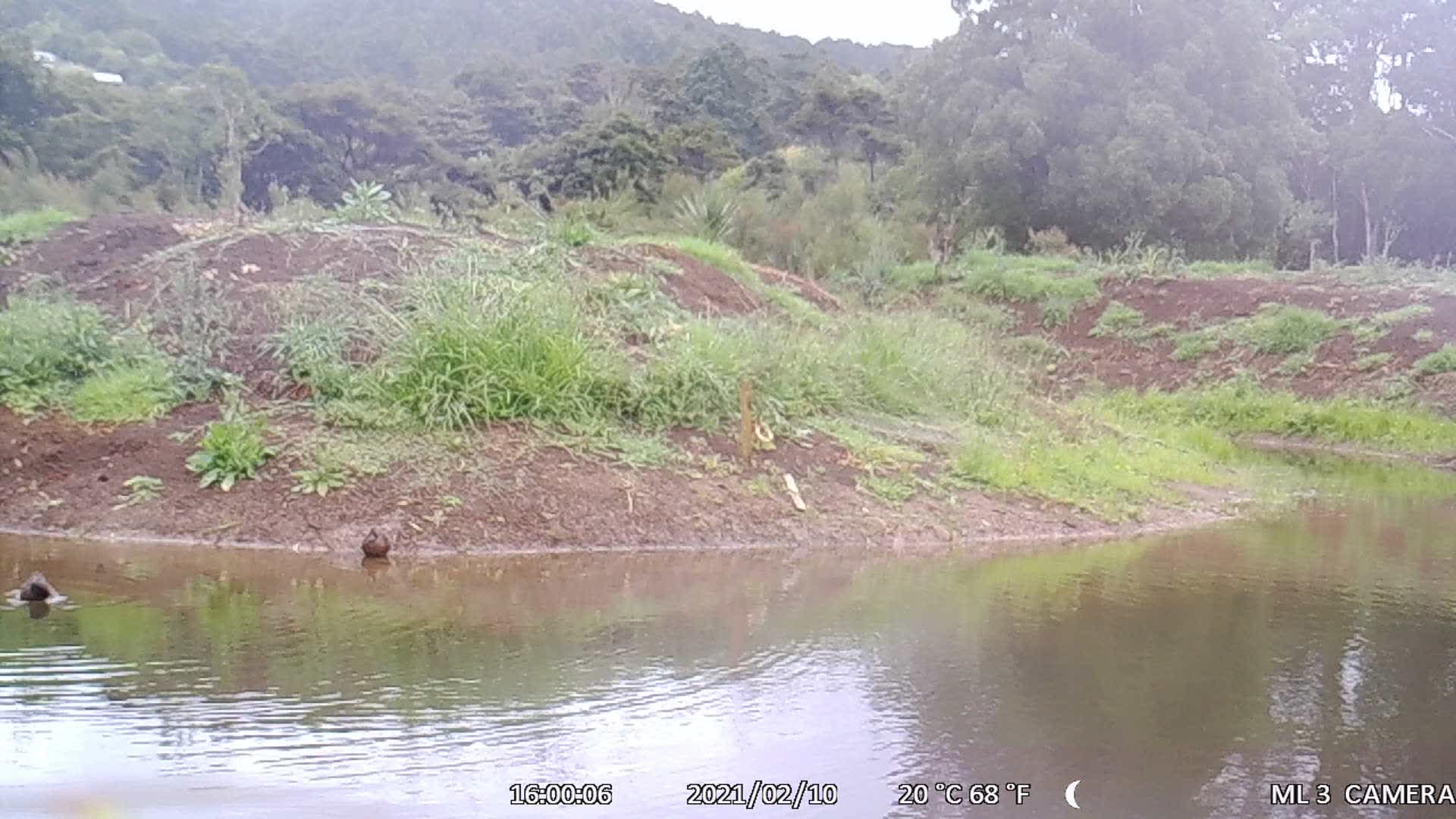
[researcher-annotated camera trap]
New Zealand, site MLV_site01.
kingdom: Animalia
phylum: Chordata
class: Aves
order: Anseriformes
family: Anatidae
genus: Anas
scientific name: Anas chlorotis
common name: brown teal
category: pateke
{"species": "pateke (brown teal) (Anas chlorotis)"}